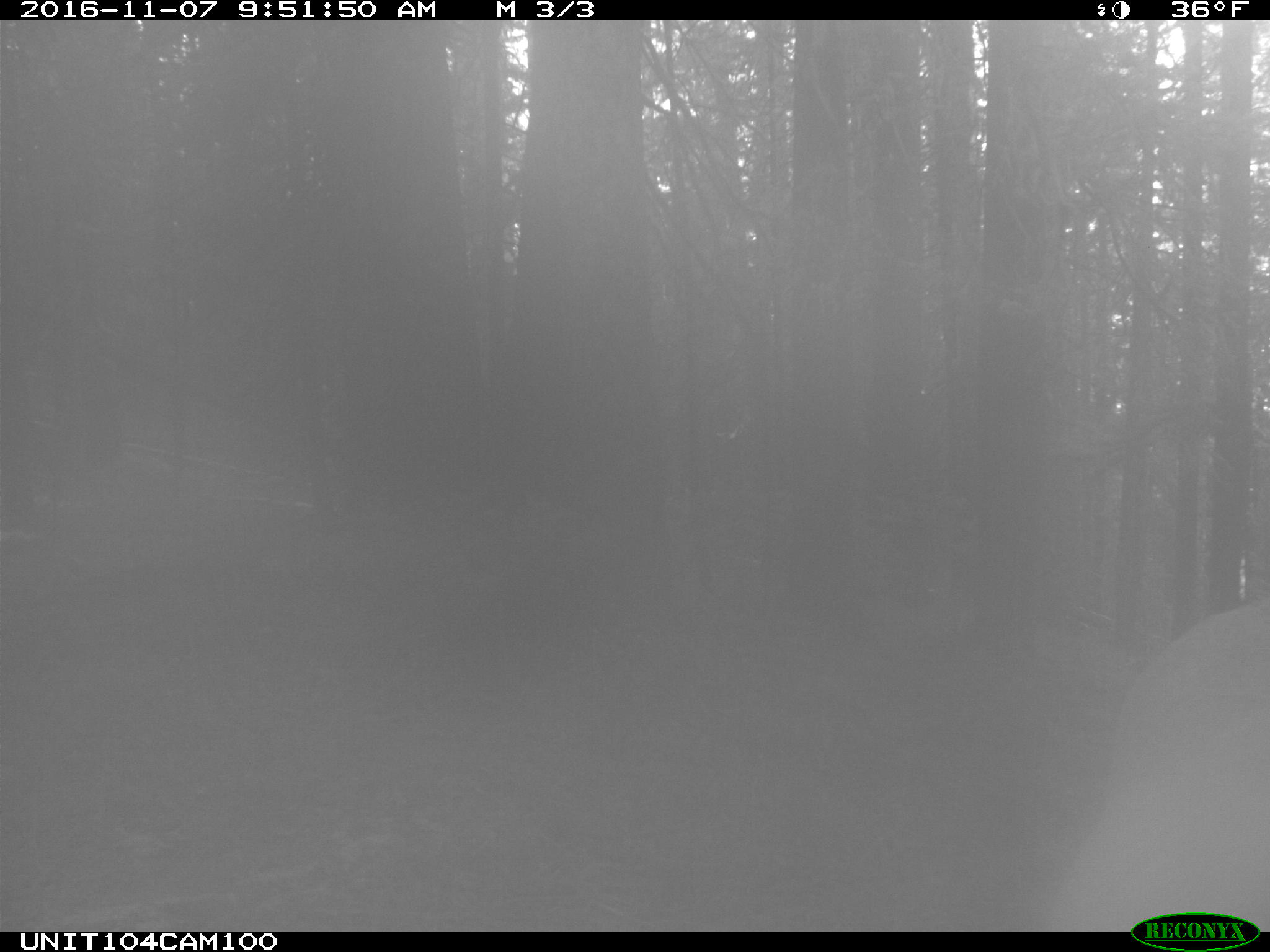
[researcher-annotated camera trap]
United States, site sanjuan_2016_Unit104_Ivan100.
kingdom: Animalia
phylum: Chordata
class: Mammalia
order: Artiodactyla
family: Cervidae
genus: Cervus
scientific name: Cervus elaphus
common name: red deer